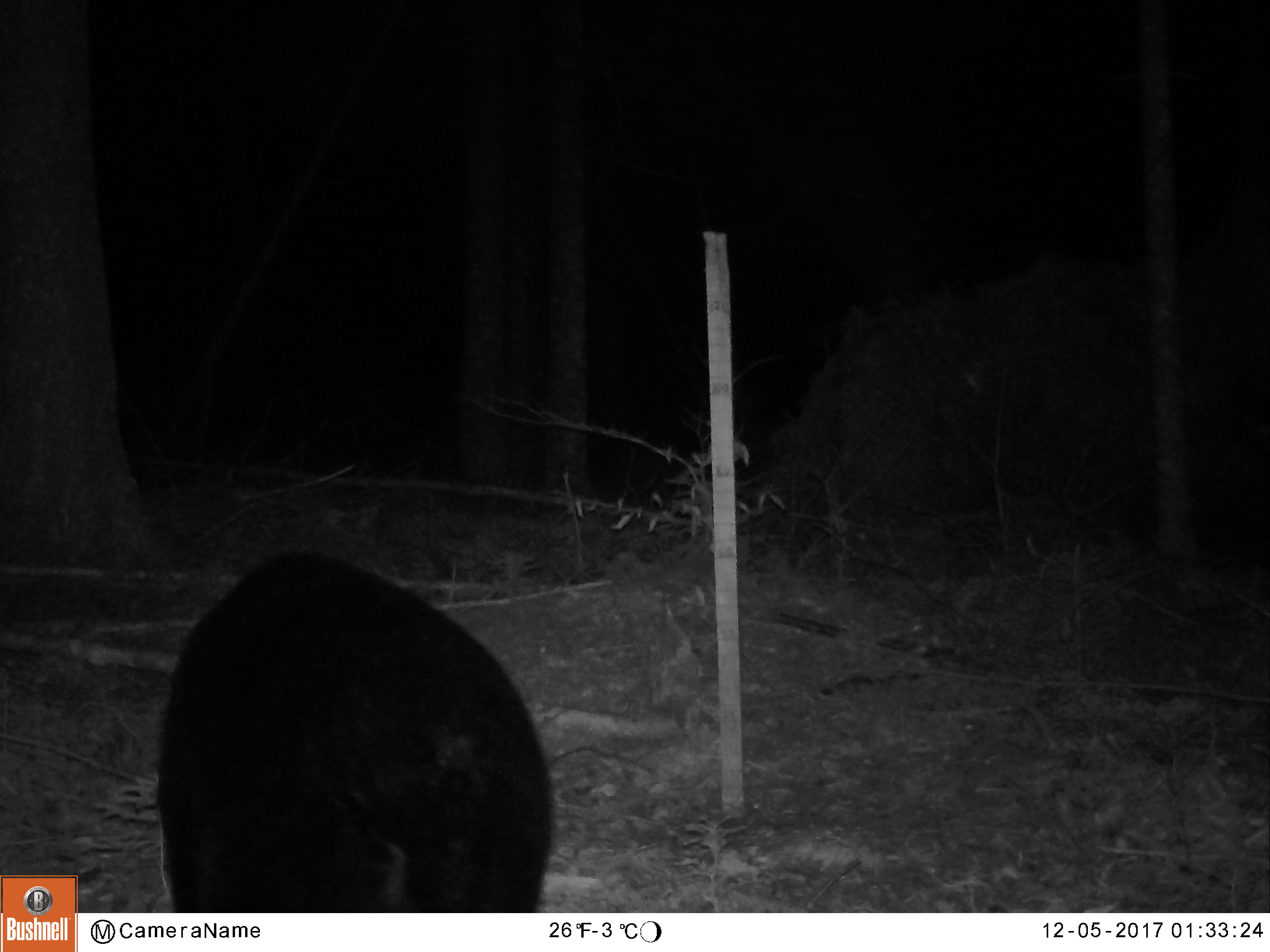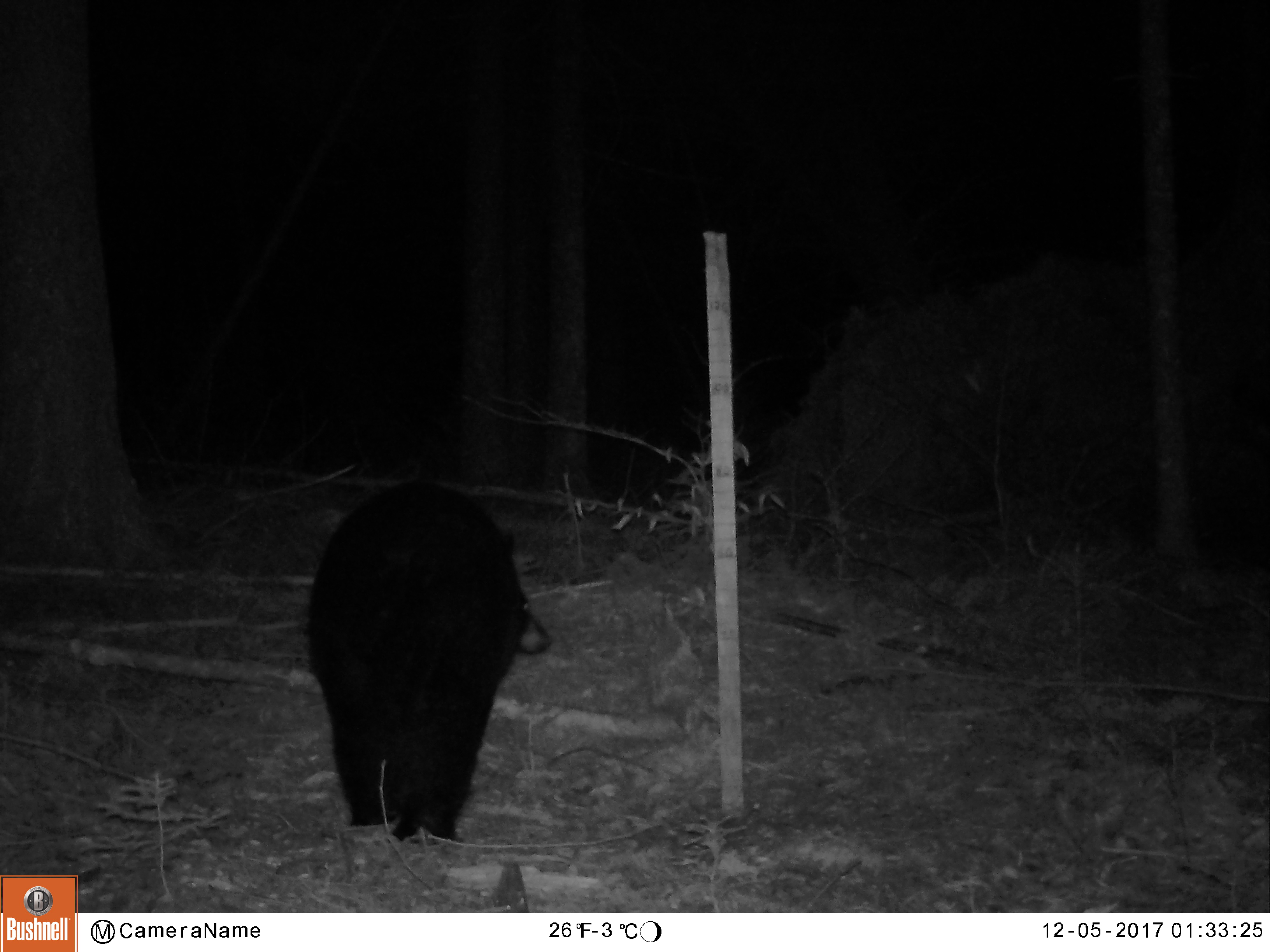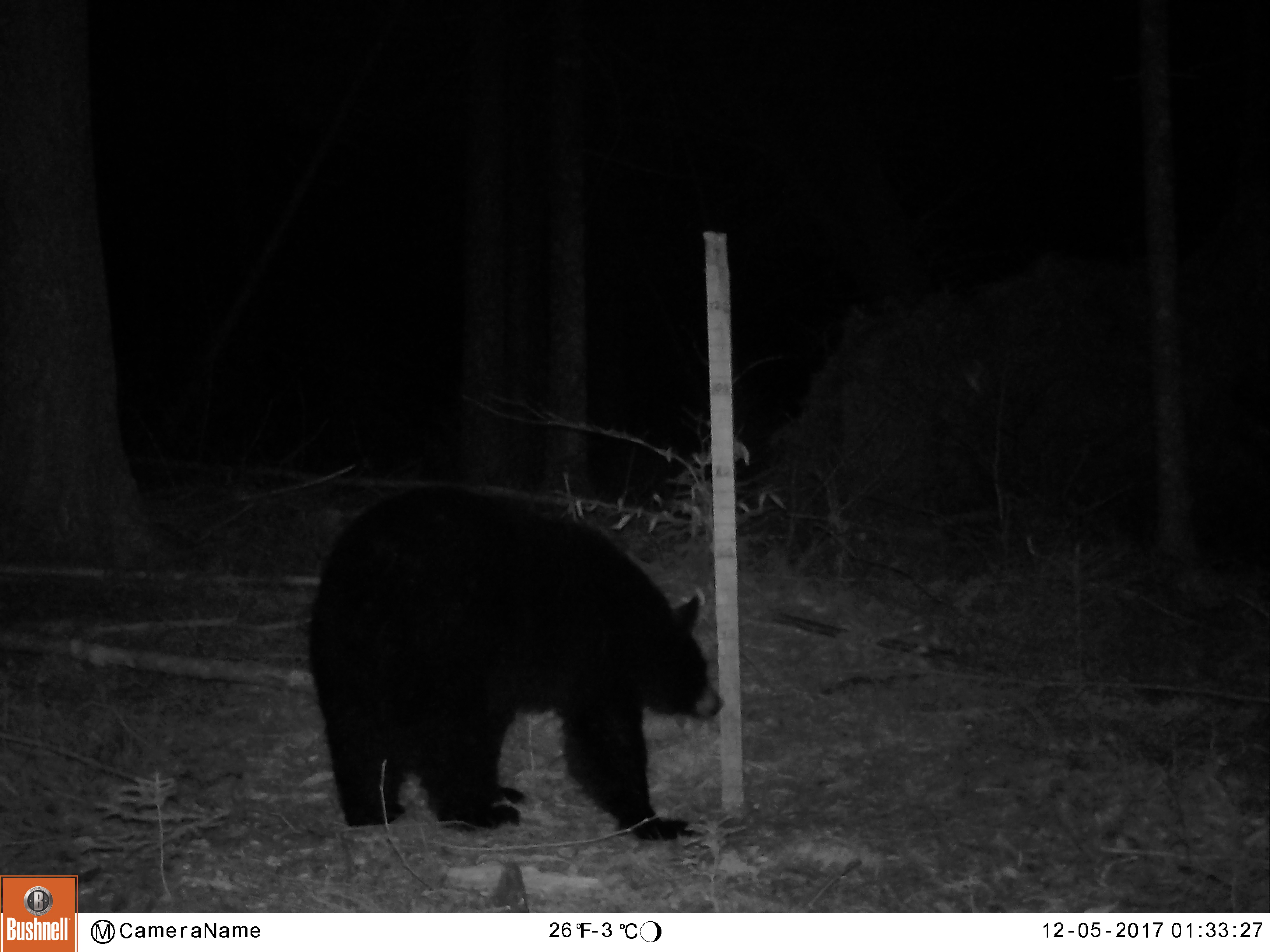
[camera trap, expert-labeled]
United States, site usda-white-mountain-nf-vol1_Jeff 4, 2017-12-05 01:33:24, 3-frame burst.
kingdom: Animalia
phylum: Chordata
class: Mammalia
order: Carnivora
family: Ursidae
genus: Ursus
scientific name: Ursus americanus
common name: black bear